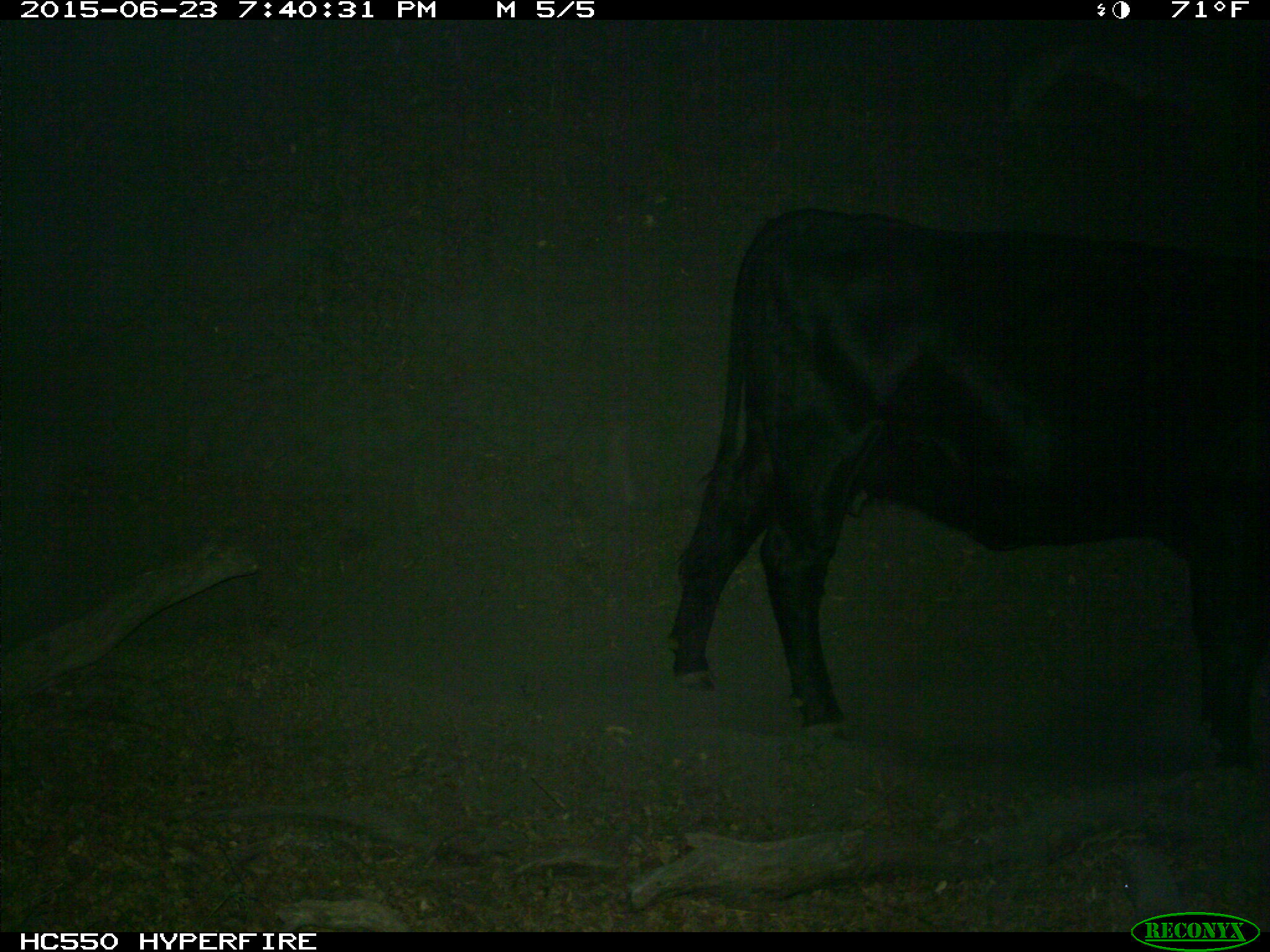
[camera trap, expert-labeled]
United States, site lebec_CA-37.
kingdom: Animalia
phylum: Chordata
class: Mammalia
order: Artiodactyla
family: Bovidae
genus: Bos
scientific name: Bos taurus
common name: domestic cow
Bos taurus (domestic cow).